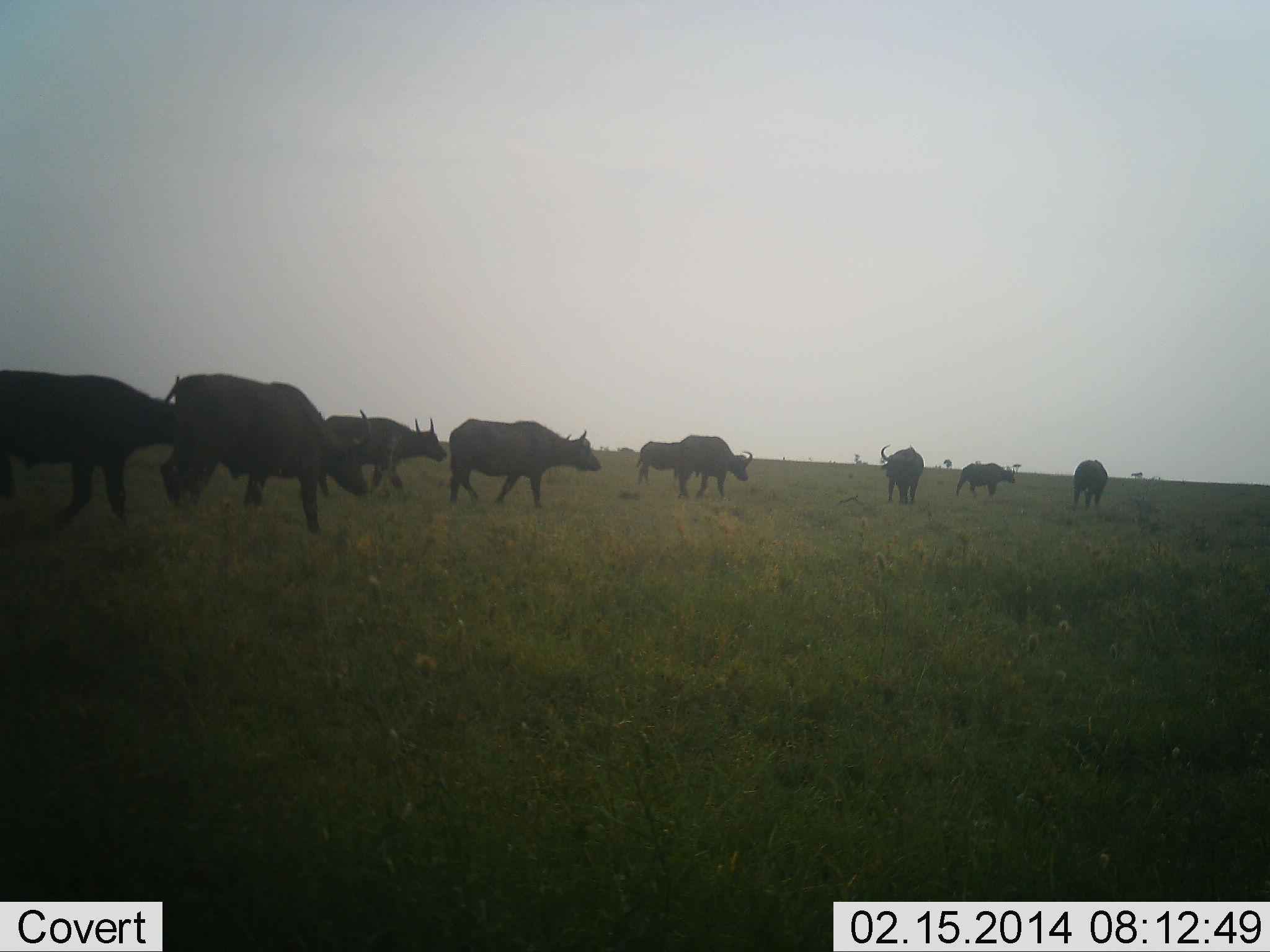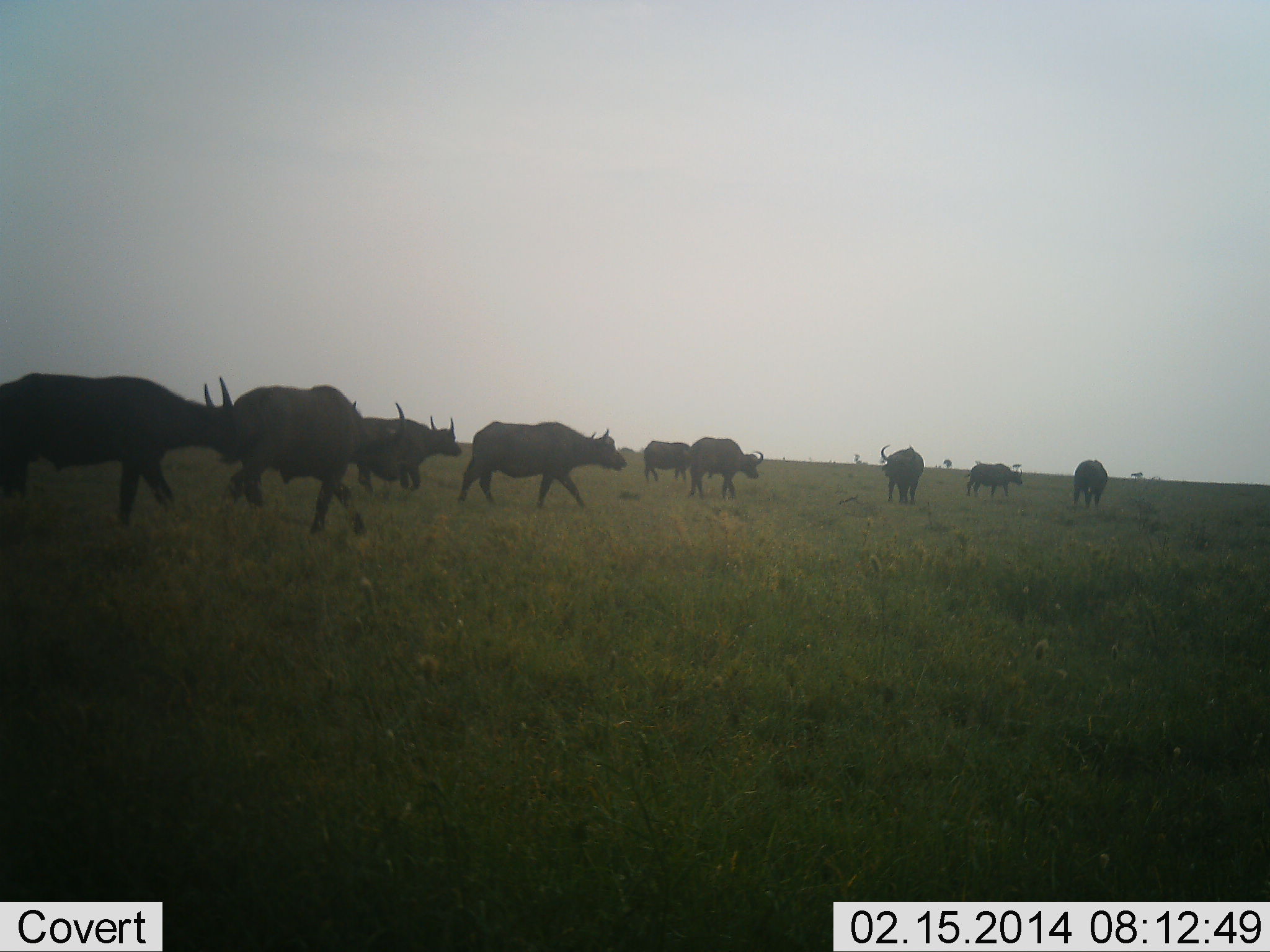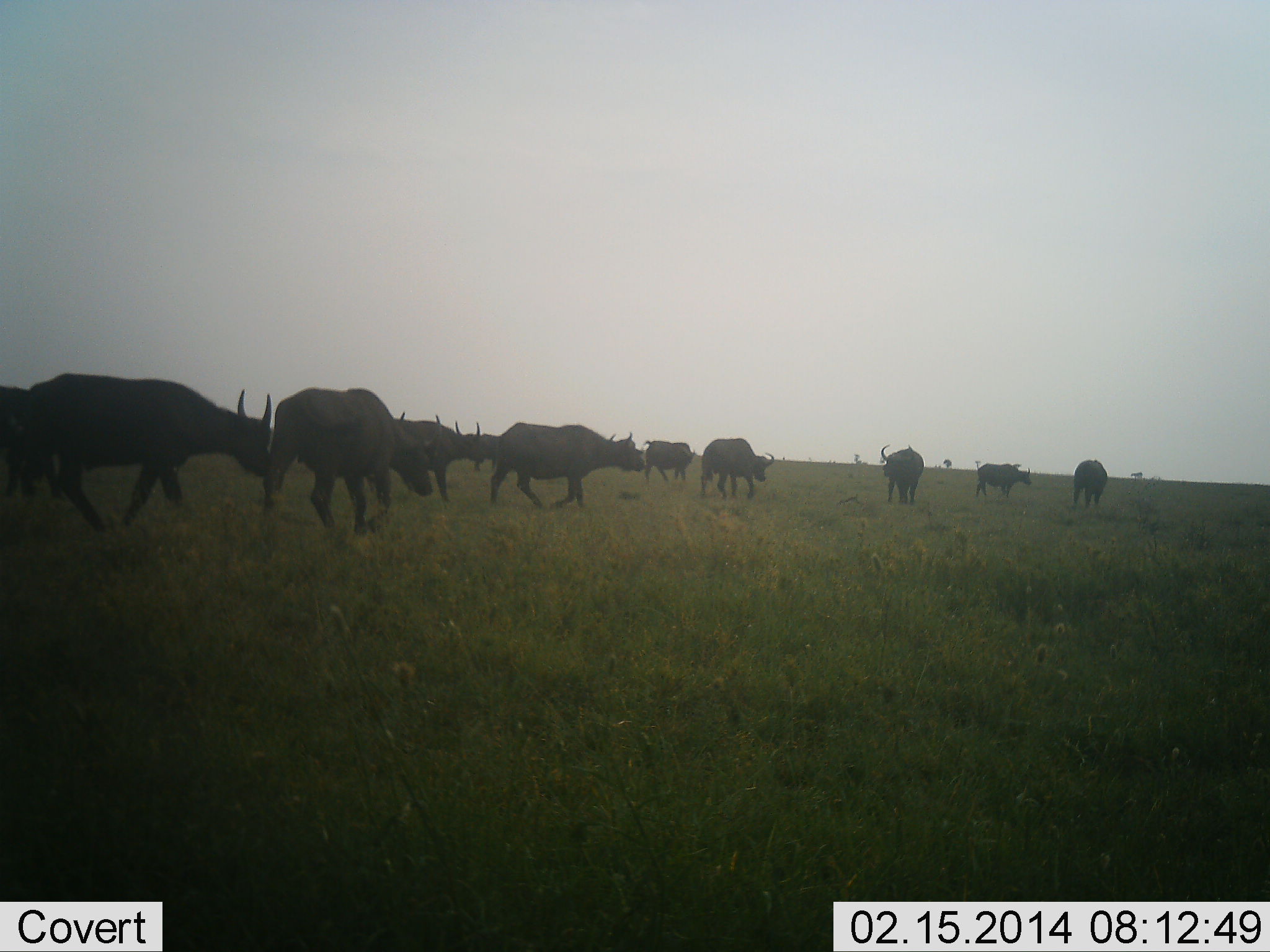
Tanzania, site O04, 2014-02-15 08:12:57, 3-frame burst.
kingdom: Animalia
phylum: Chordata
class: Mammalia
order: Artiodactyla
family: Bovidae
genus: Syncerus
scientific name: Syncerus caffer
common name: cape buffalo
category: buffalo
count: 11-50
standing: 30%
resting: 0%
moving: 100%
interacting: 0%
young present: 0%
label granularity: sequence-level